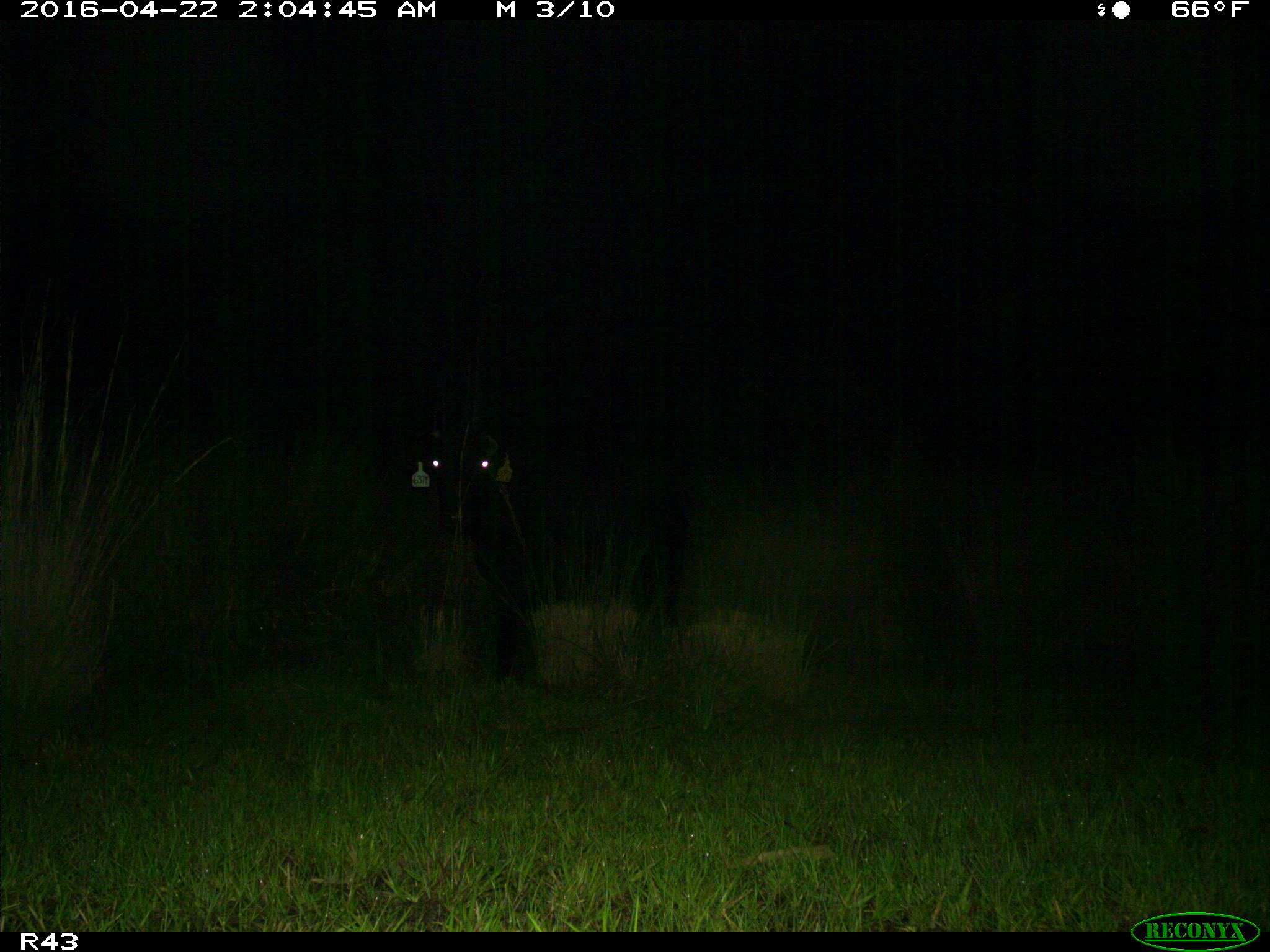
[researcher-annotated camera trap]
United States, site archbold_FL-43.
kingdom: Animalia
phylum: Chordata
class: Mammalia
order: Artiodactyla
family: Bovidae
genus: Bos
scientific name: Bos taurus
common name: domestic cow